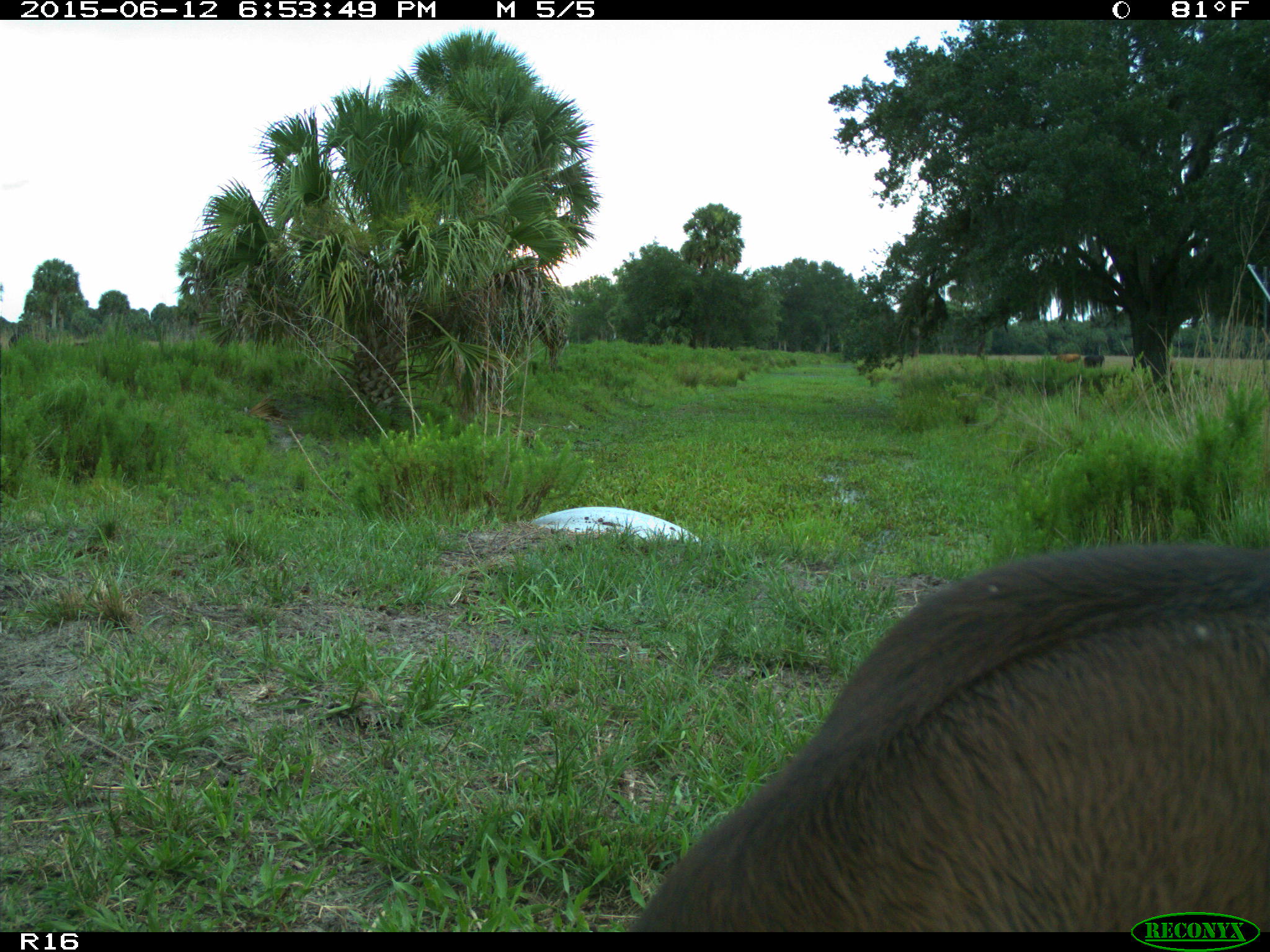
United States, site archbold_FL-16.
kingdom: Animalia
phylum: Chordata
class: Mammalia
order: Artiodactyla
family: Bovidae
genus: Bos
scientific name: Bos taurus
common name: domestic cow